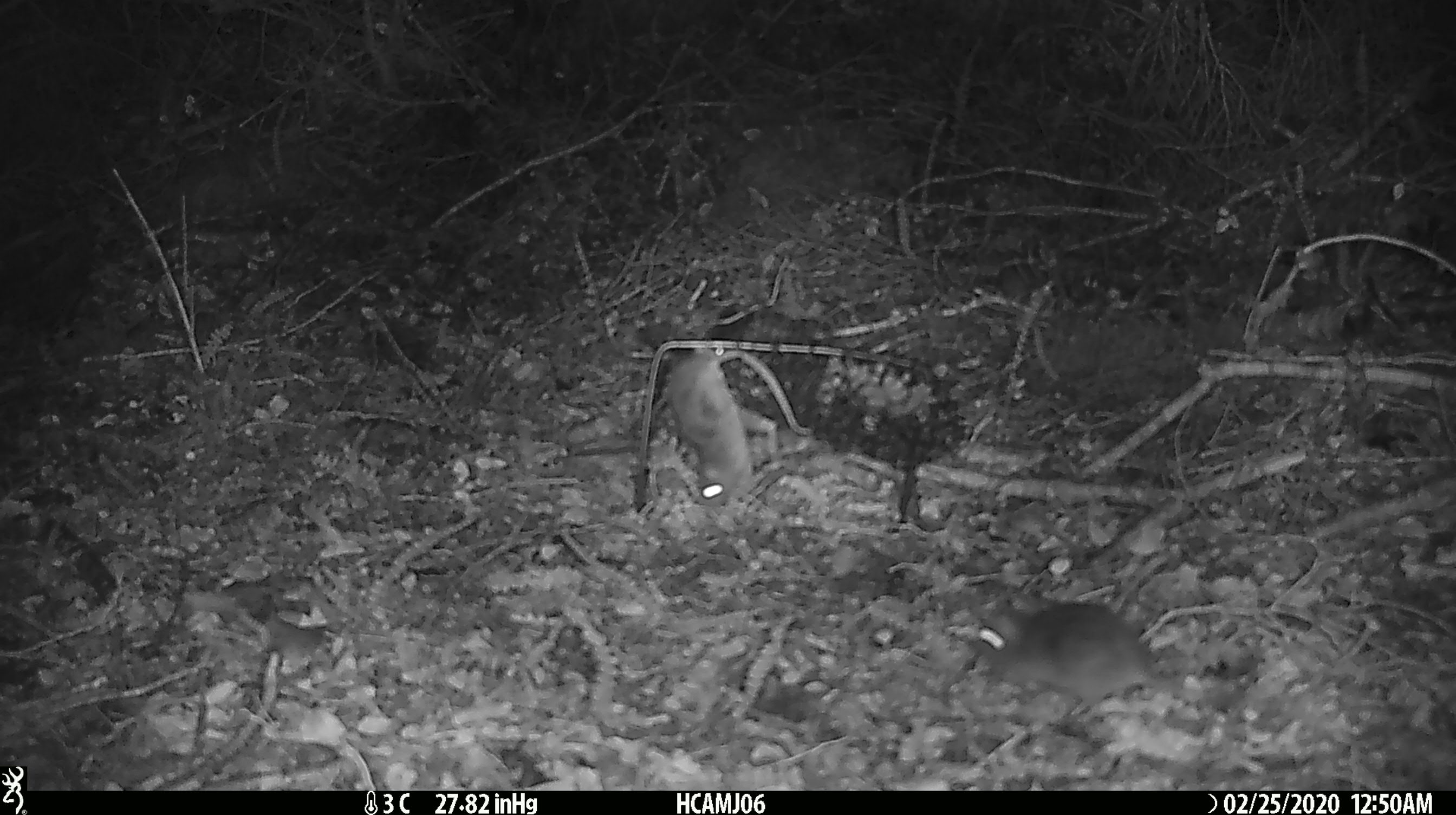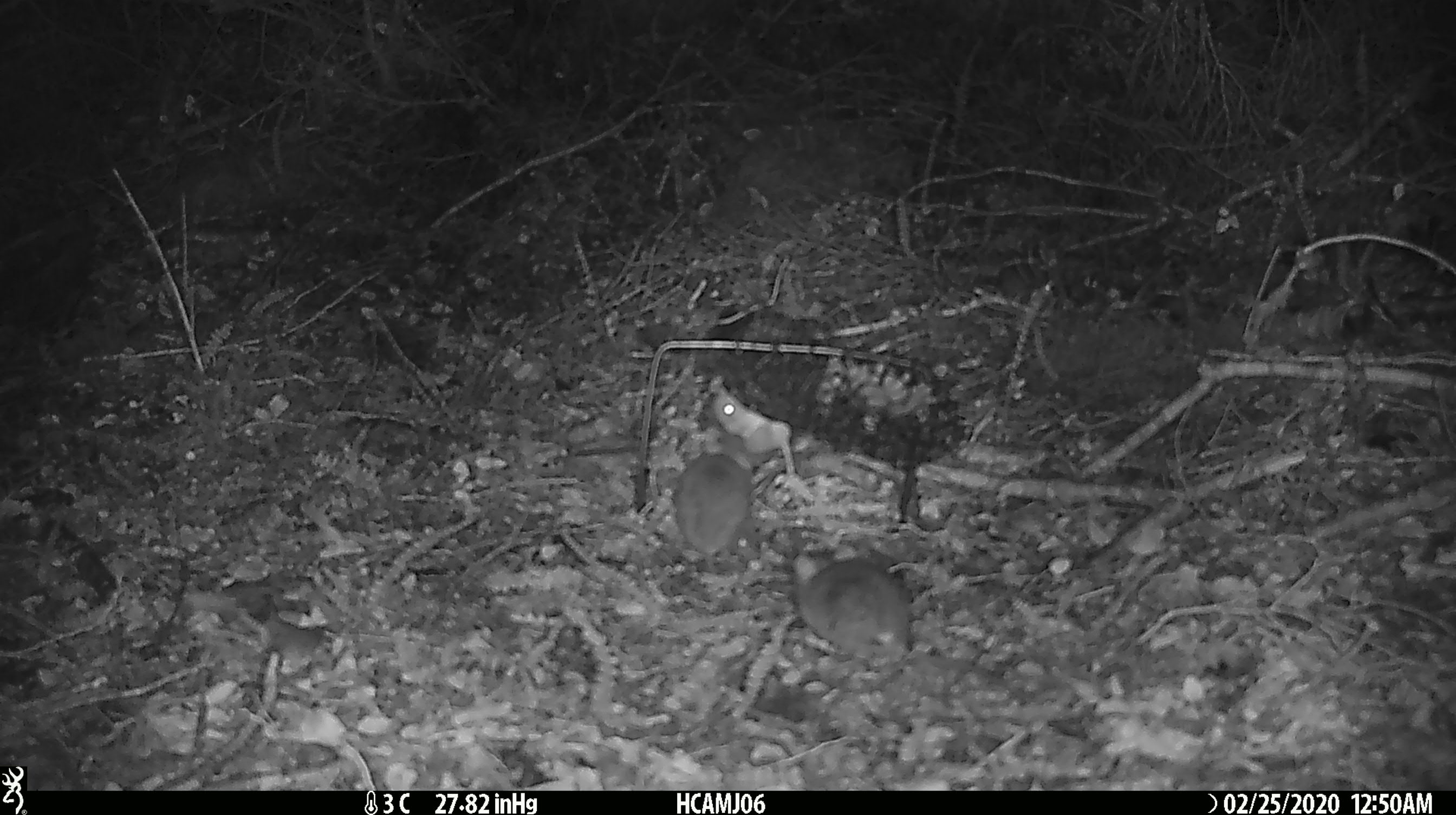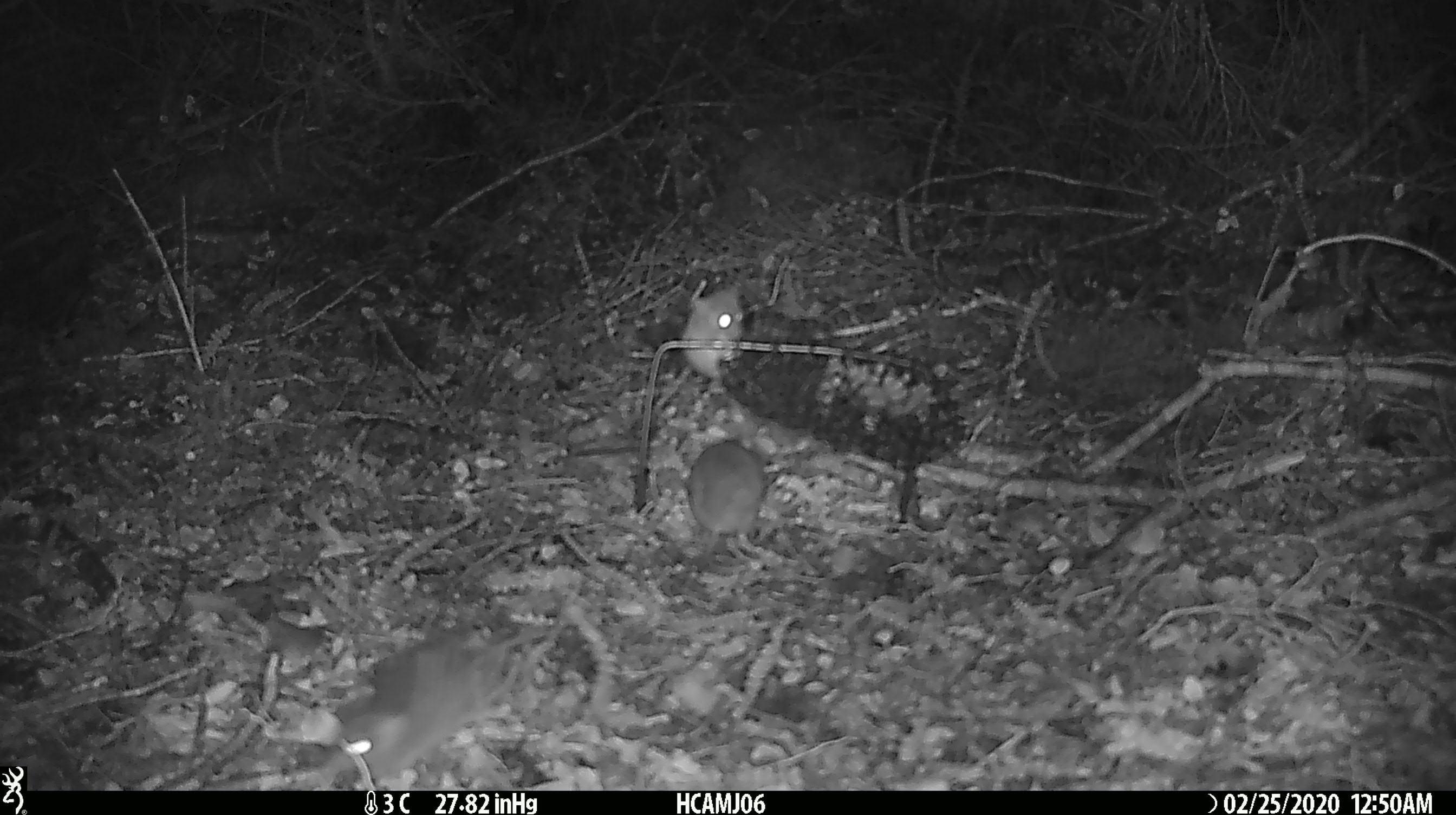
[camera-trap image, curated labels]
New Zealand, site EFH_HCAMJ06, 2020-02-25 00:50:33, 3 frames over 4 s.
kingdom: Animalia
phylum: Chordata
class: Mammalia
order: Rodentia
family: Muridae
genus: Mus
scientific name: Mus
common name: mouse